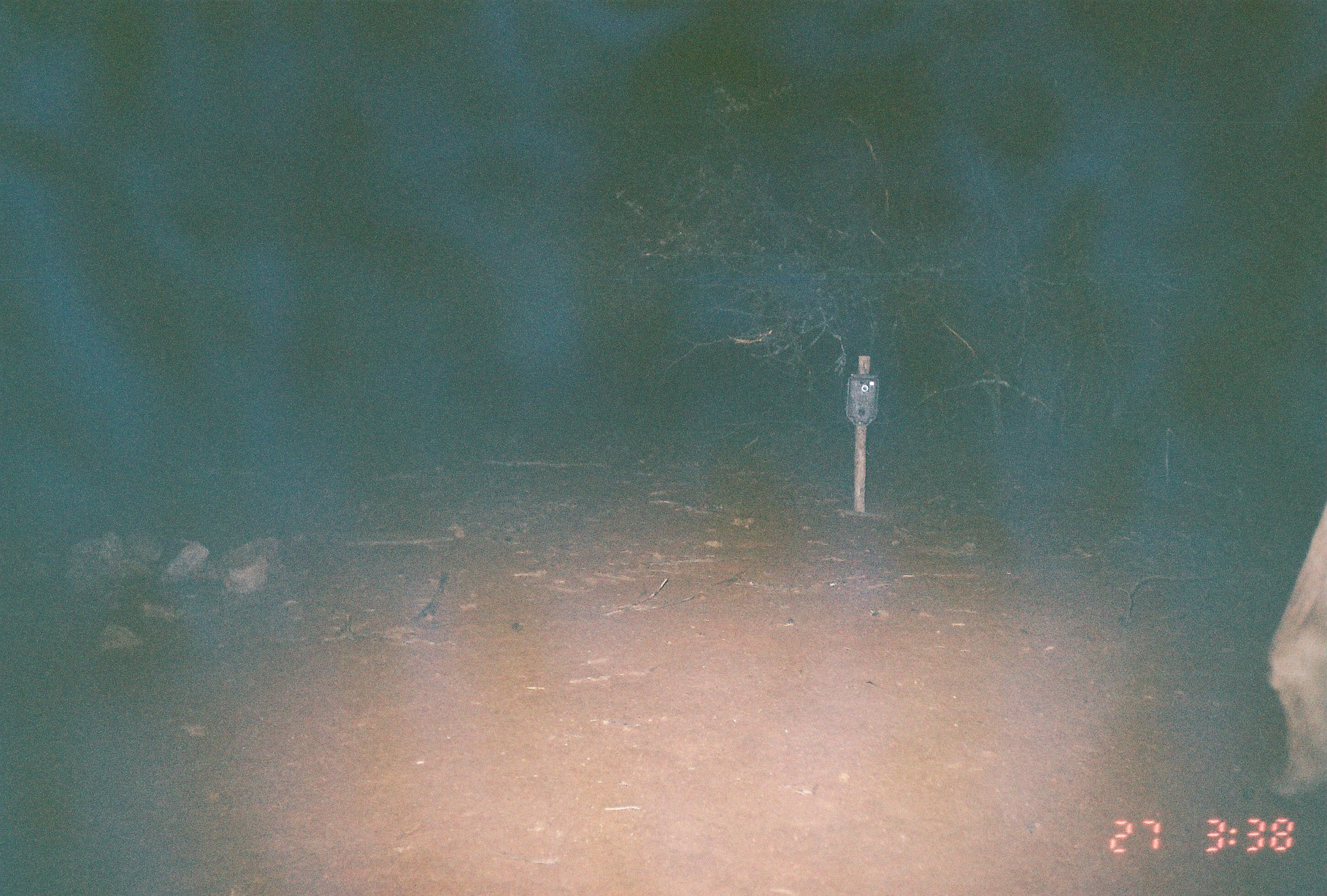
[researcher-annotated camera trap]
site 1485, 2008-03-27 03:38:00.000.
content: unidentified animal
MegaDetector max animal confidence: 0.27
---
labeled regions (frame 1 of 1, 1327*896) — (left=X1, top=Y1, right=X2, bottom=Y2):
unknown: (left=1264, top=496, right=1327, bottom=795)